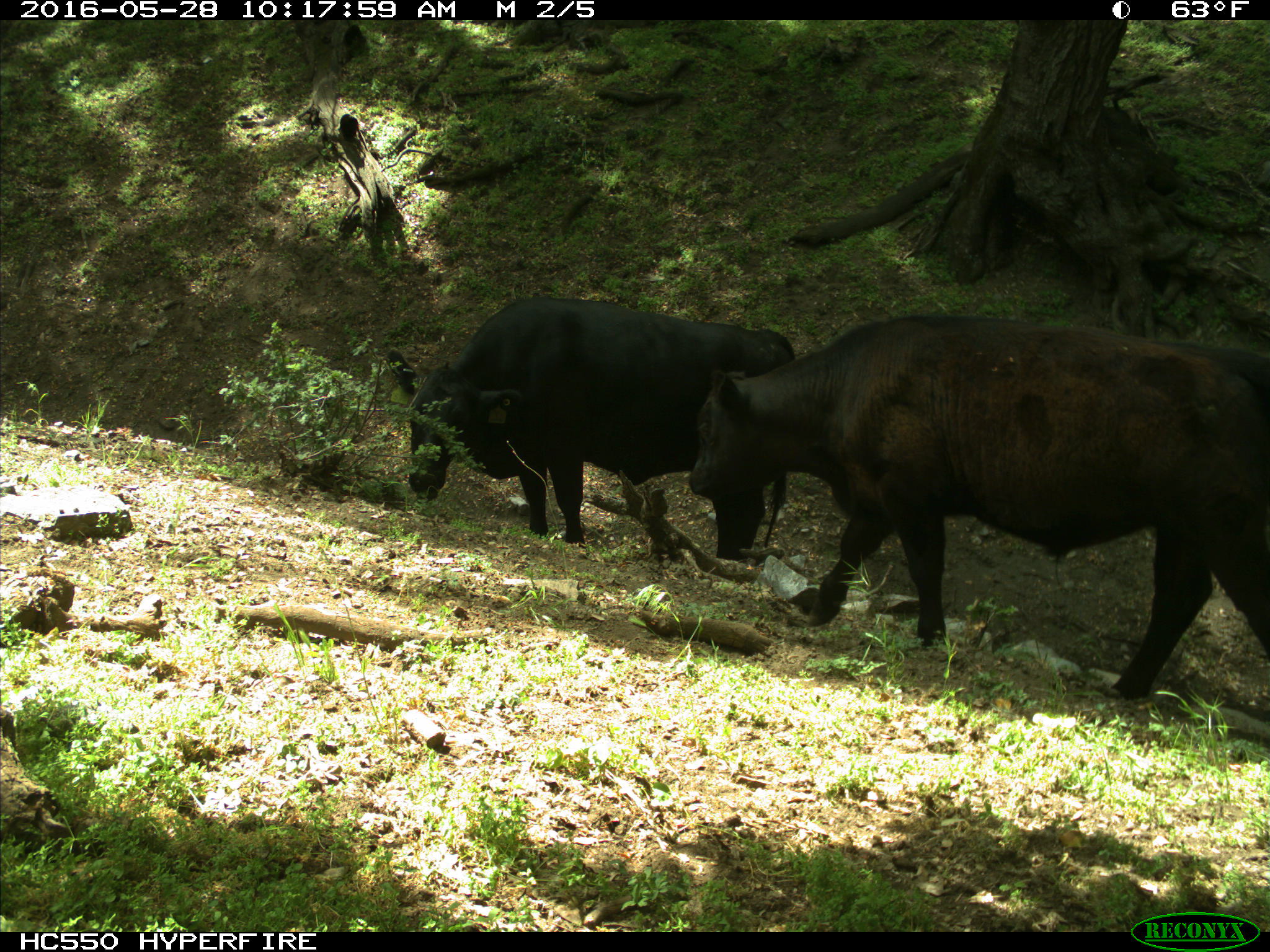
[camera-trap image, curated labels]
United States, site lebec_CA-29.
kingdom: Animalia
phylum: Chordata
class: Mammalia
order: Artiodactyla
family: Bovidae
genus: Bos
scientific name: Bos taurus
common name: domestic cow